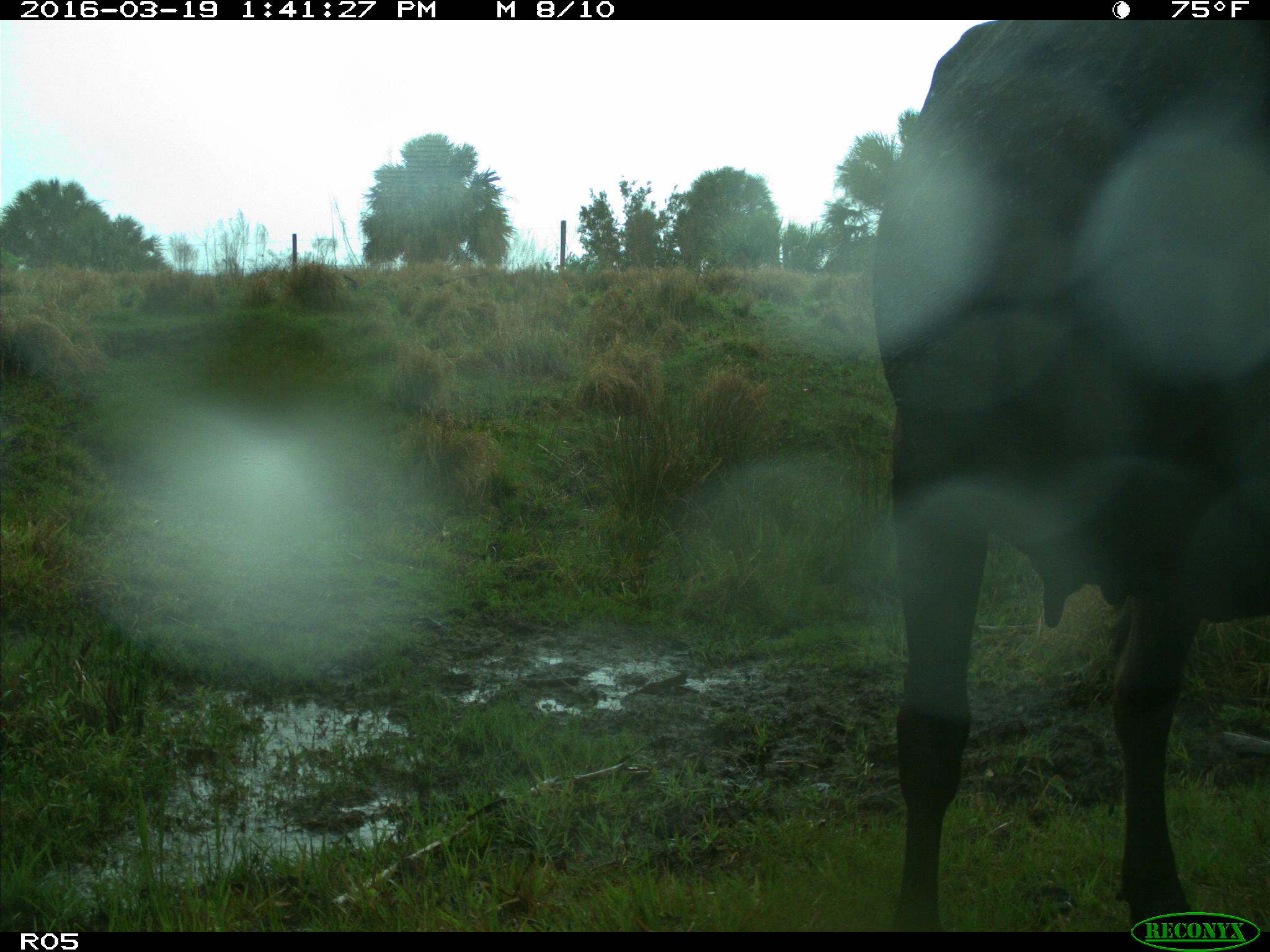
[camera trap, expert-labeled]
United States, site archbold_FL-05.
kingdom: Animalia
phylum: Chordata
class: Mammalia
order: Artiodactyla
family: Bovidae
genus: Bos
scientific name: Bos taurus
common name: domestic cow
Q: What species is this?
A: Bos taurus (domestic cow).